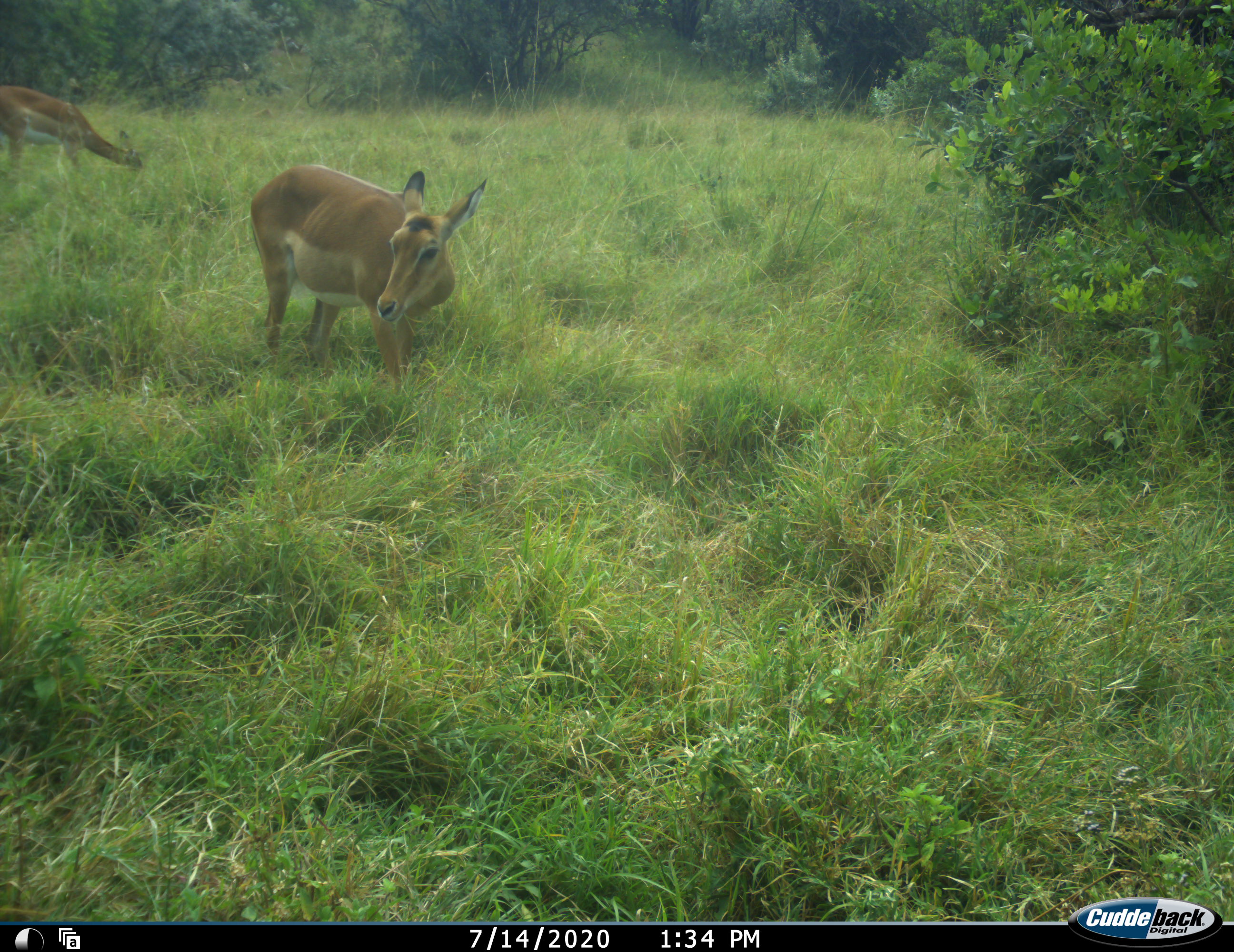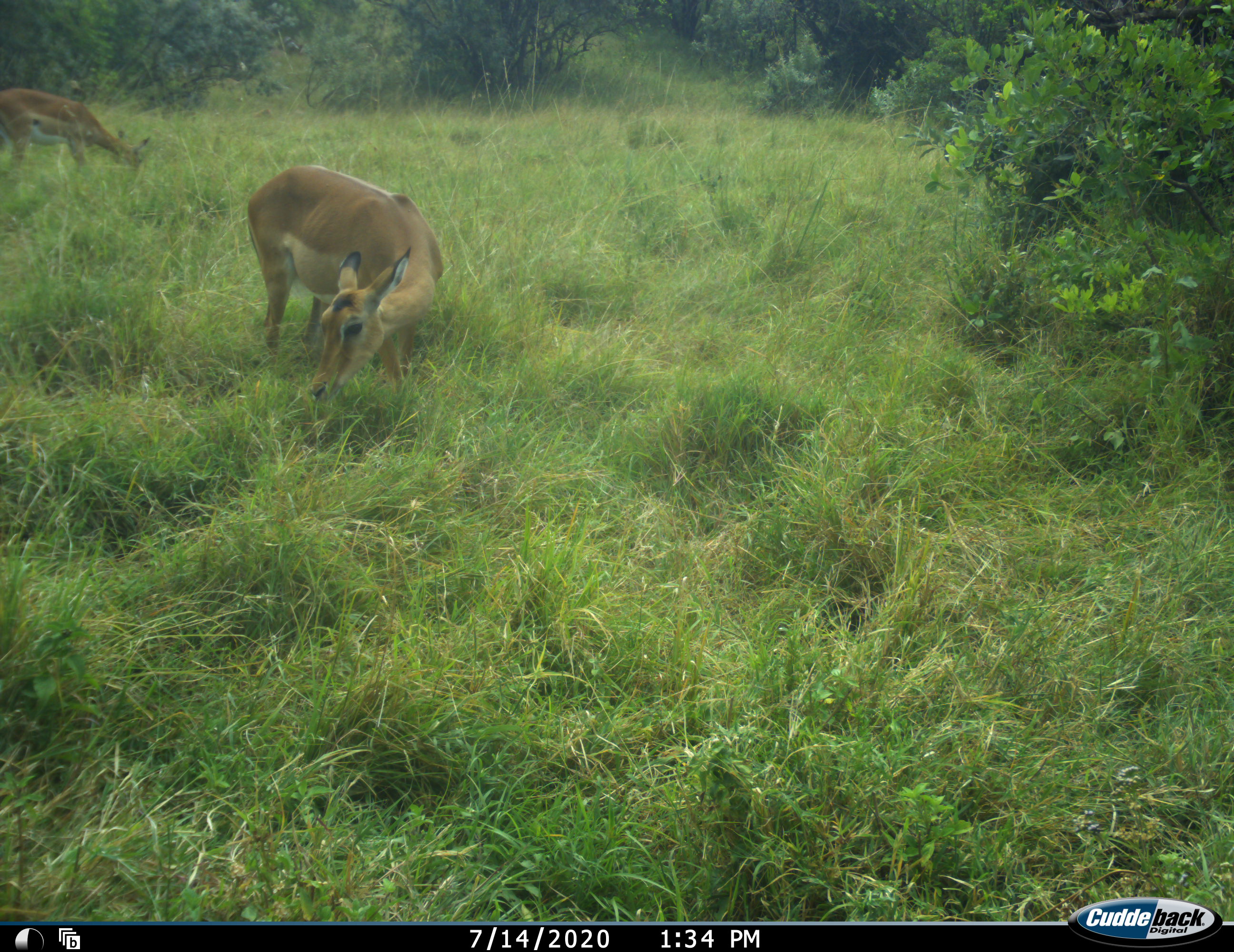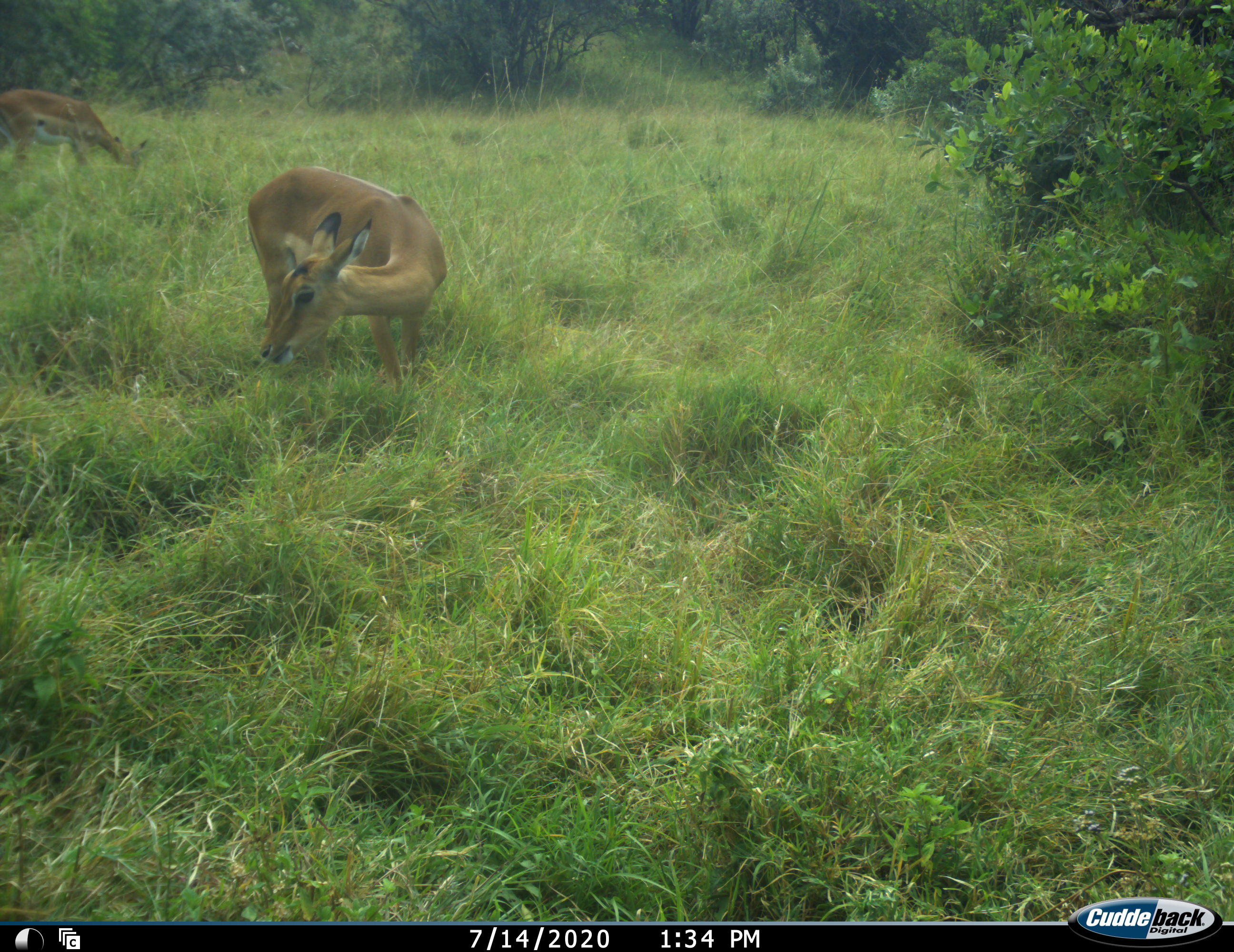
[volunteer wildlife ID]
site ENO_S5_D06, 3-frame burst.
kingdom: Animalia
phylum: Chordata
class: Mammalia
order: Artiodactyla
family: Bovidae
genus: Aepyceros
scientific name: Aepyceros melampus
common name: impala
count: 2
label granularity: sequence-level